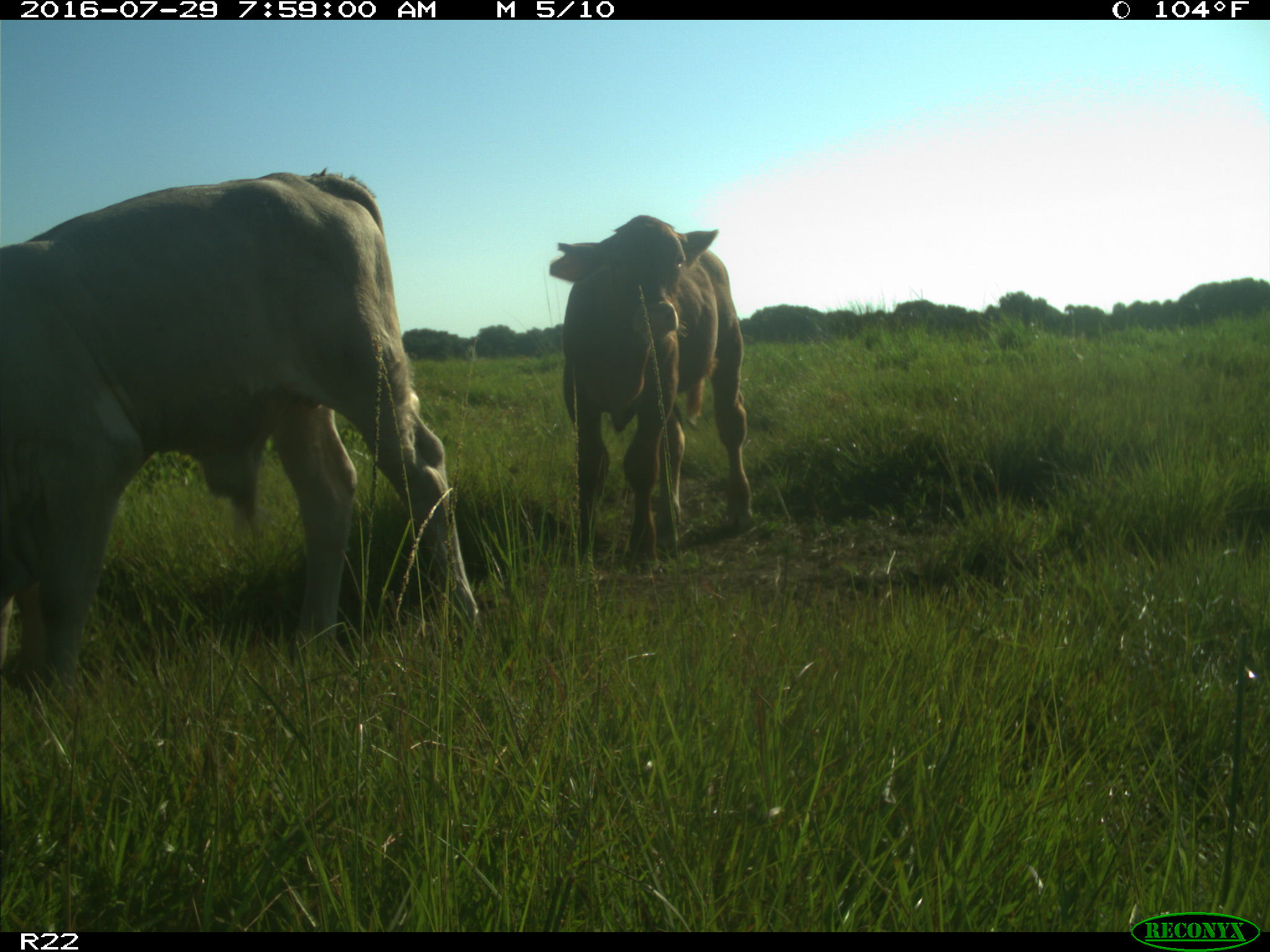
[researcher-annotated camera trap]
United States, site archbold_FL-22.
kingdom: Animalia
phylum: Chordata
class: Mammalia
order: Artiodactyla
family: Bovidae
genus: Bos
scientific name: Bos taurus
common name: domestic cow